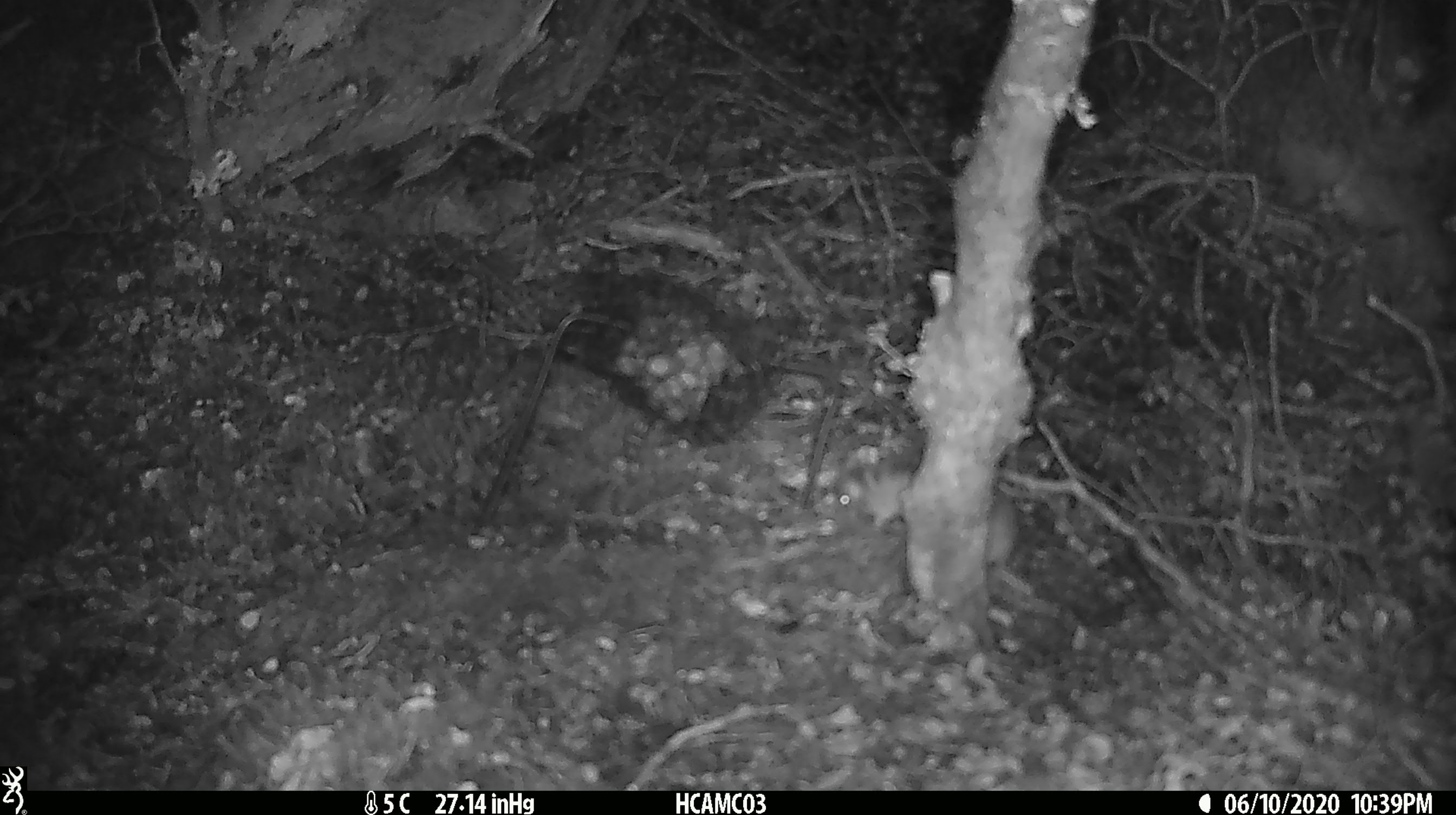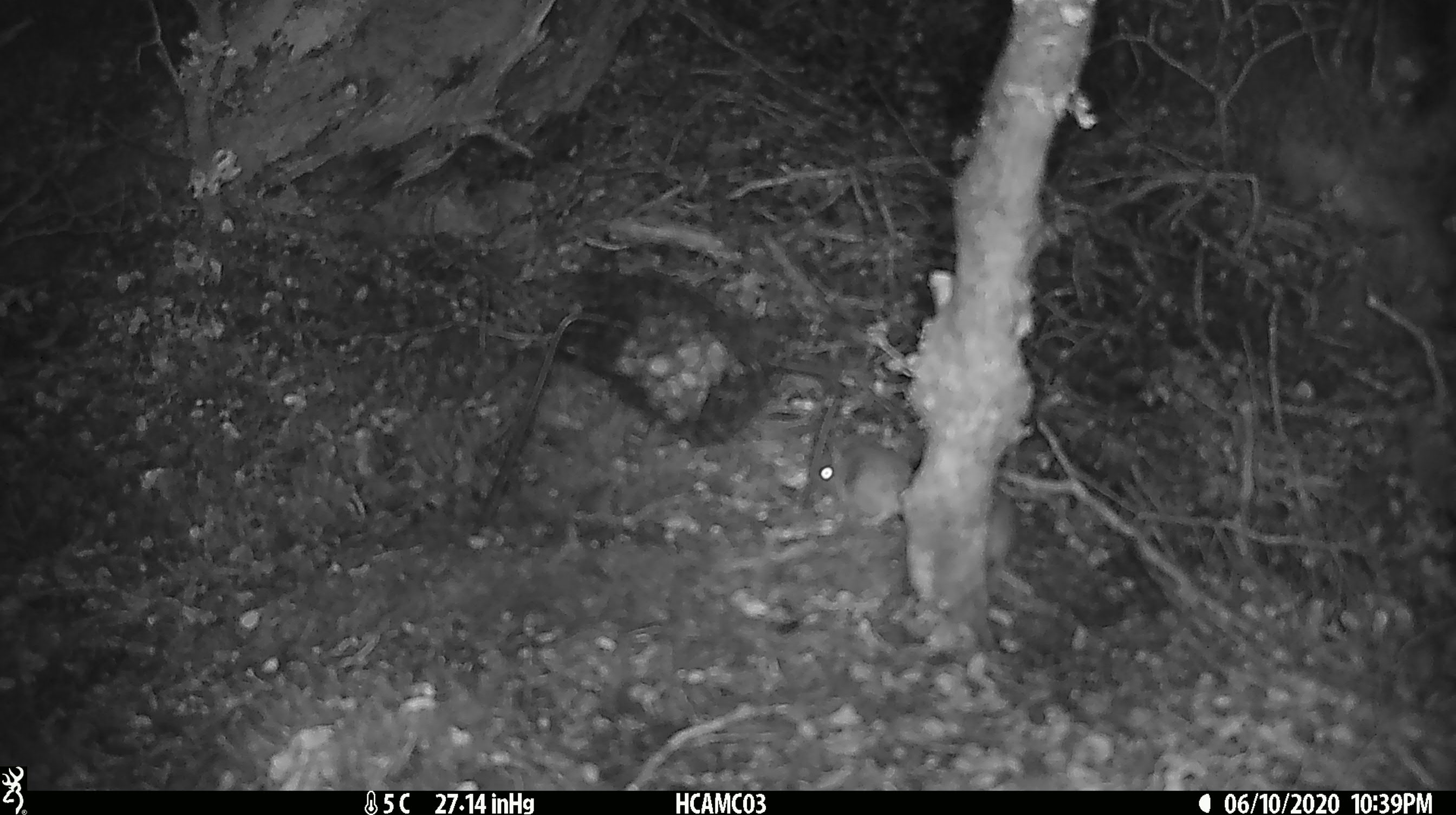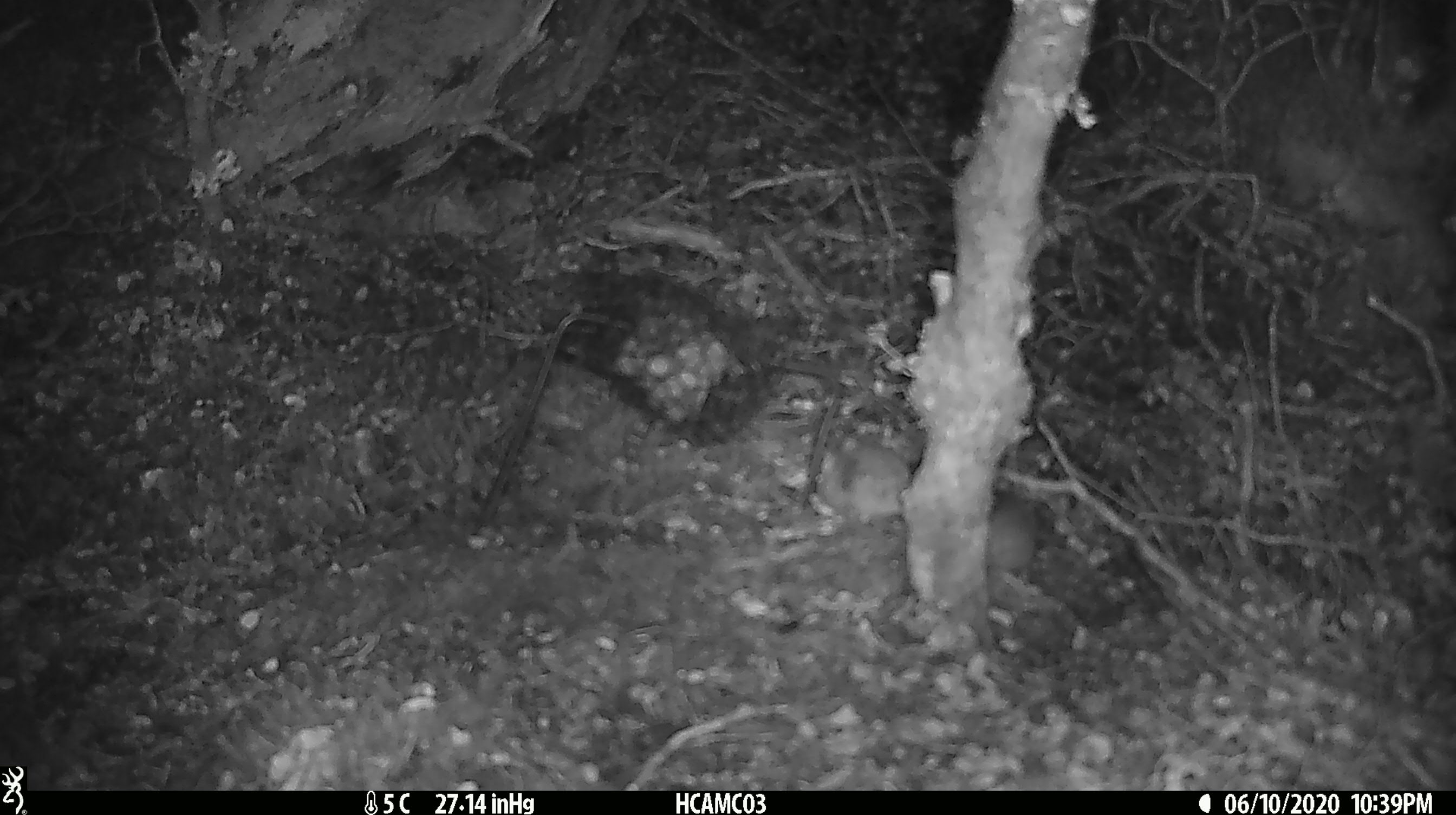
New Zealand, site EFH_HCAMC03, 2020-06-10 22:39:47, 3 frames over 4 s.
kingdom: Animalia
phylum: Chordata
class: Mammalia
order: Rodentia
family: Muridae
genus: Mus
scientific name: Mus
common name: mouse